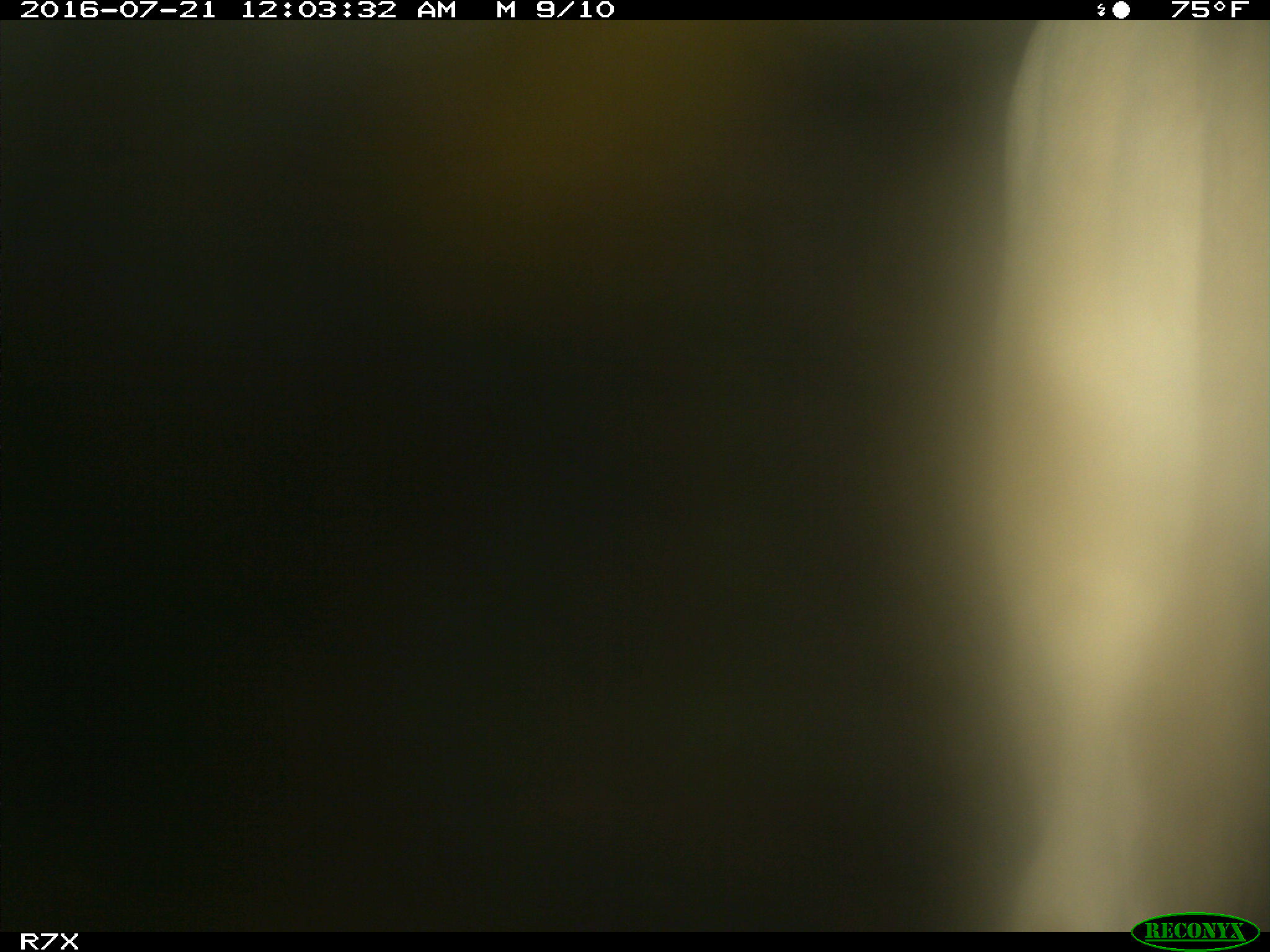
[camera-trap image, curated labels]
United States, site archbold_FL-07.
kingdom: Animalia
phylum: Chordata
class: Mammalia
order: Artiodactyla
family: Bovidae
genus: Bos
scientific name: Bos taurus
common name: domestic cow